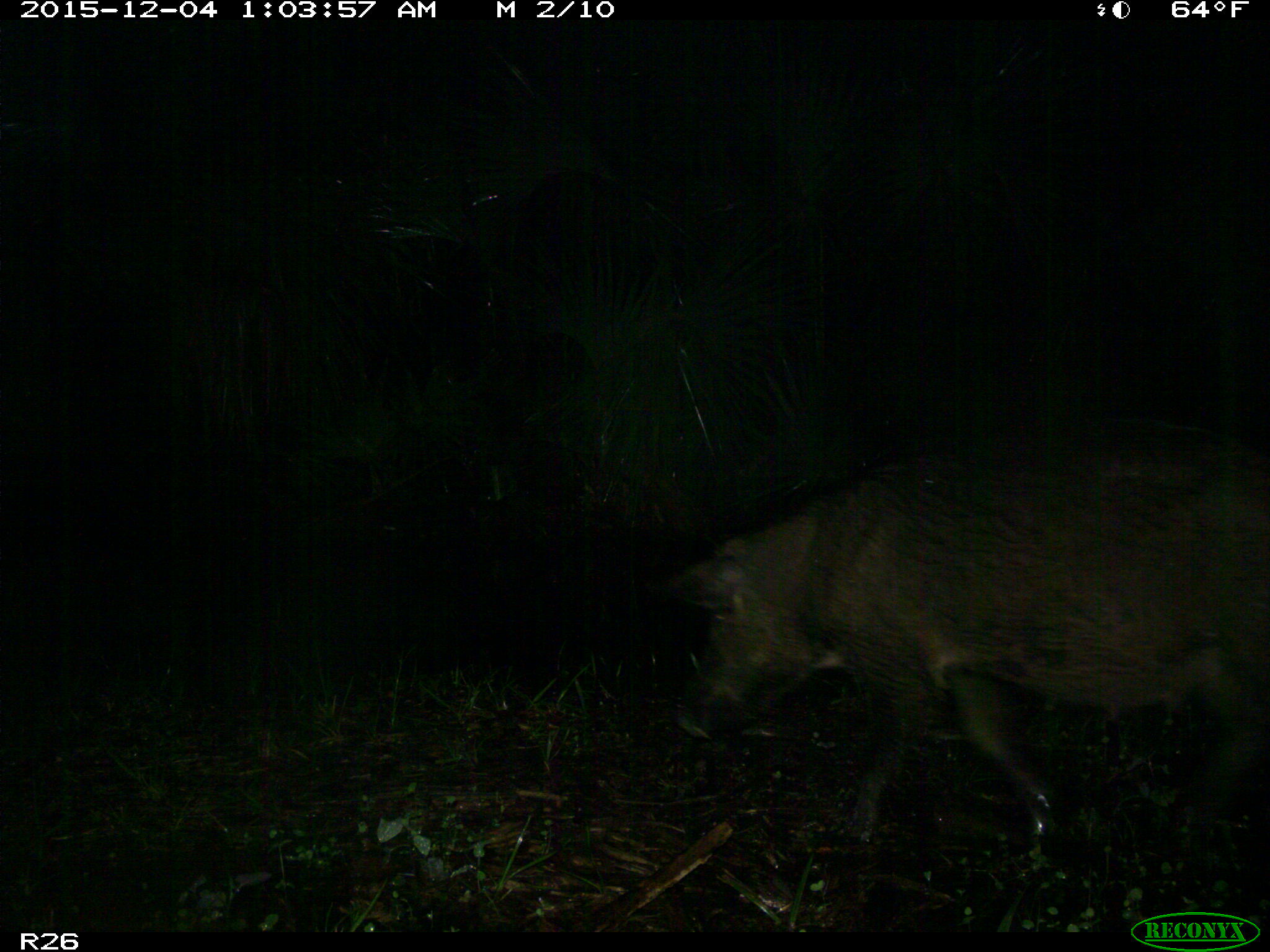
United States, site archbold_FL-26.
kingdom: Animalia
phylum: Chordata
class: Mammalia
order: Artiodactyla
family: Suidae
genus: Sus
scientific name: Sus scrofa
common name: wild boar